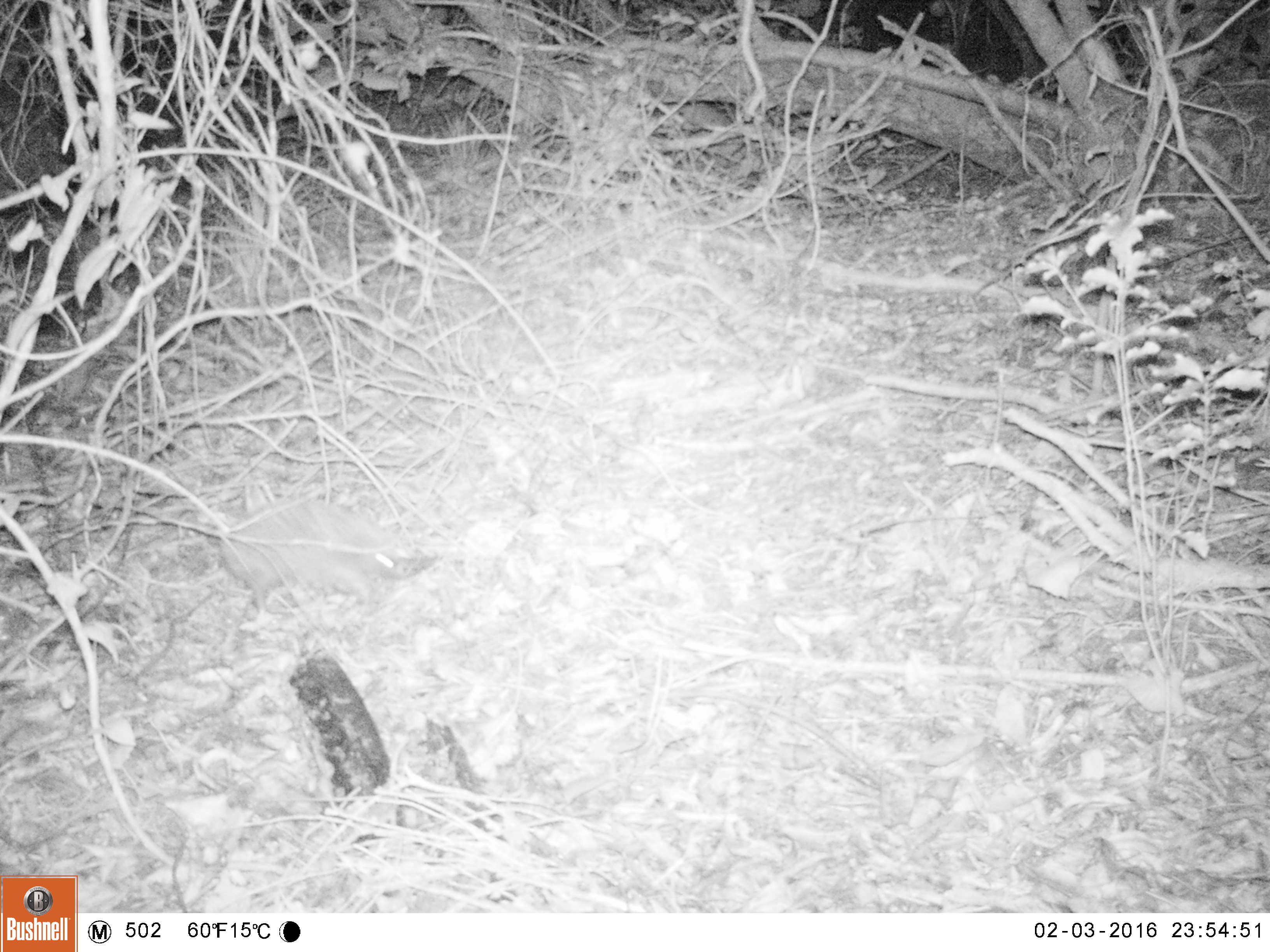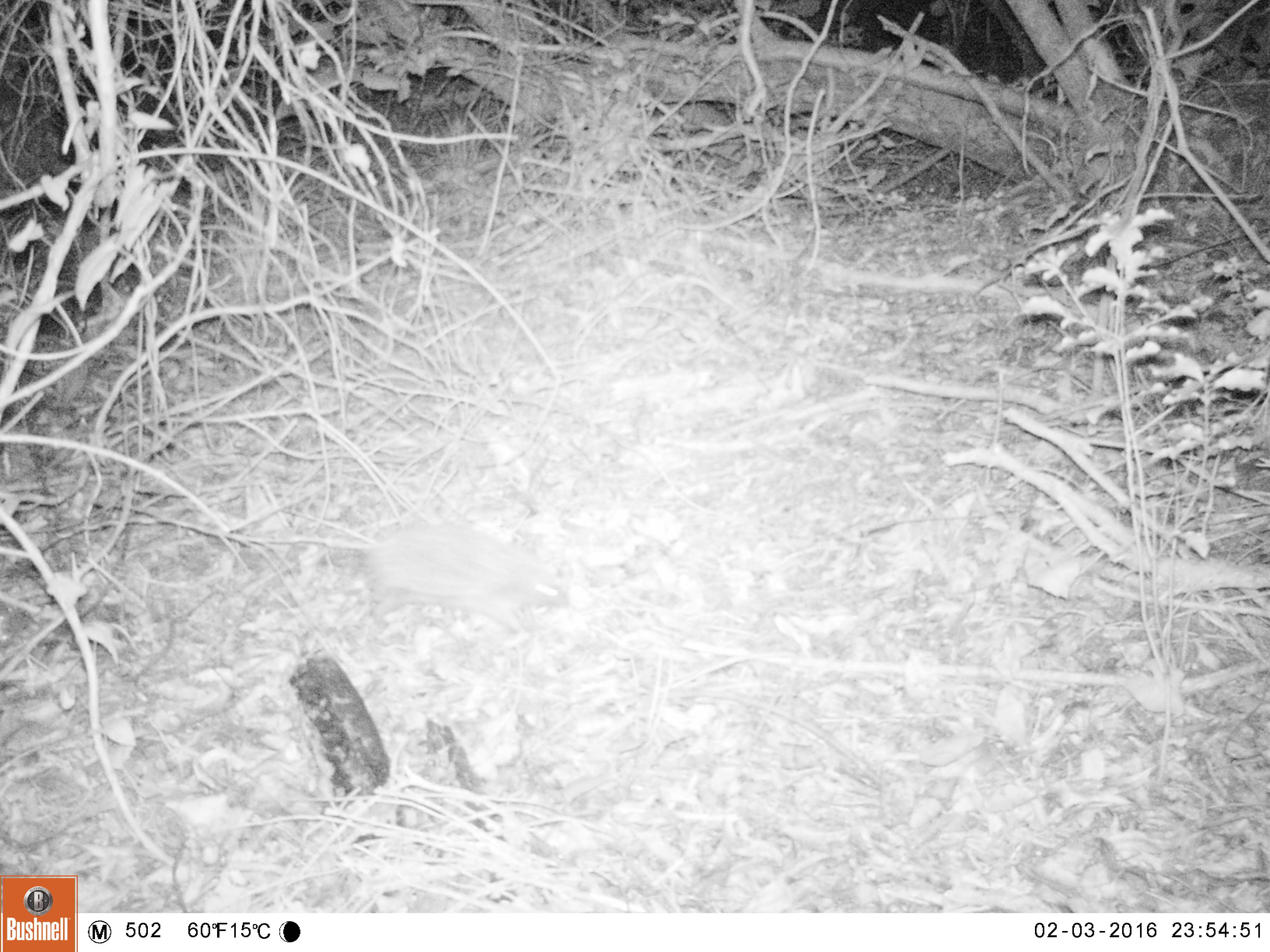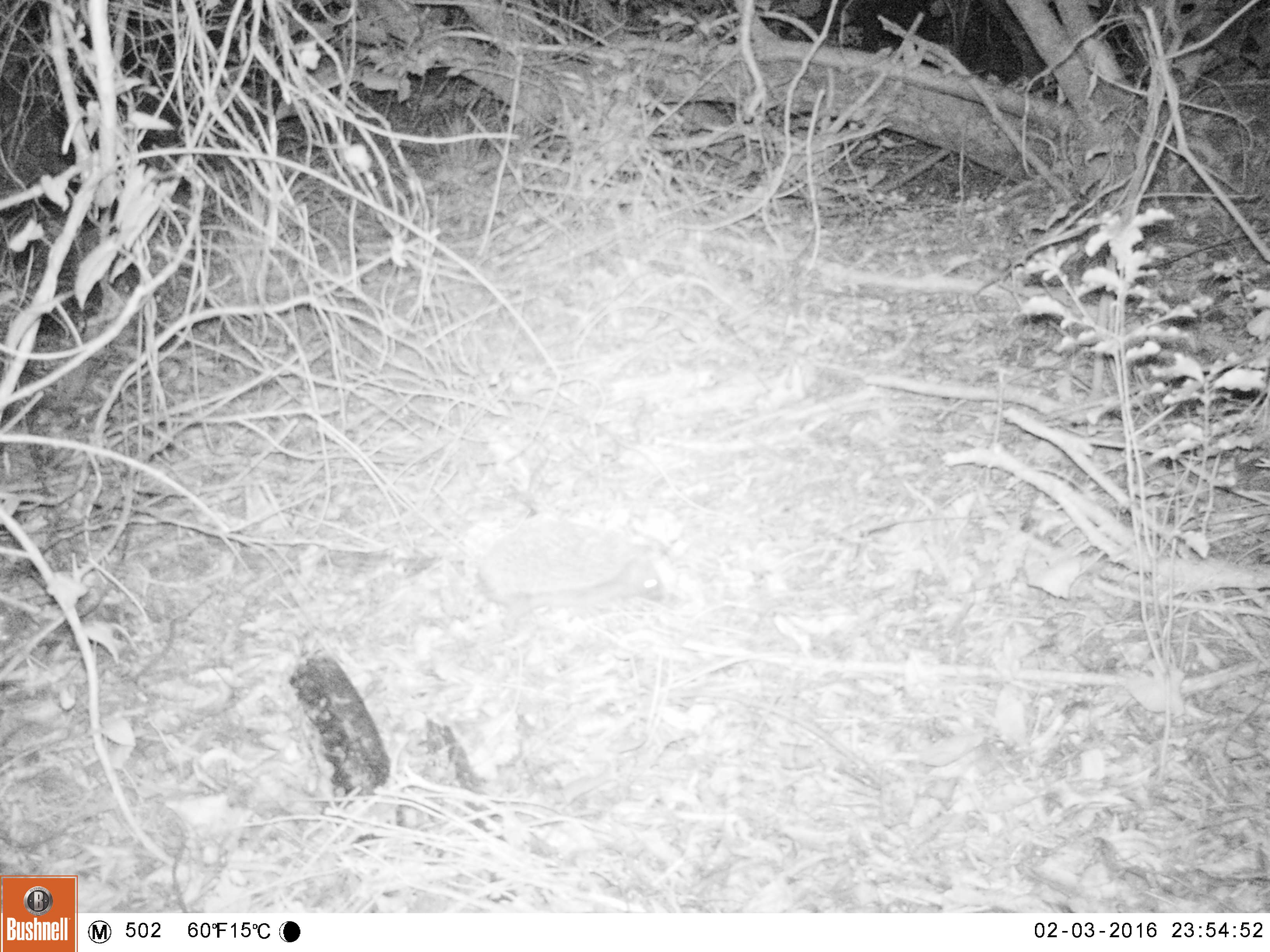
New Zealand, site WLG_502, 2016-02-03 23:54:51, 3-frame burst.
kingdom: Animalia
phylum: Chordata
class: Mammalia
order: Eulipotyphla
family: Erinaceidae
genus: Erinaceus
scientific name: Erinaceus europaeus europaeus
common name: european hedgehog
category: hedgehog